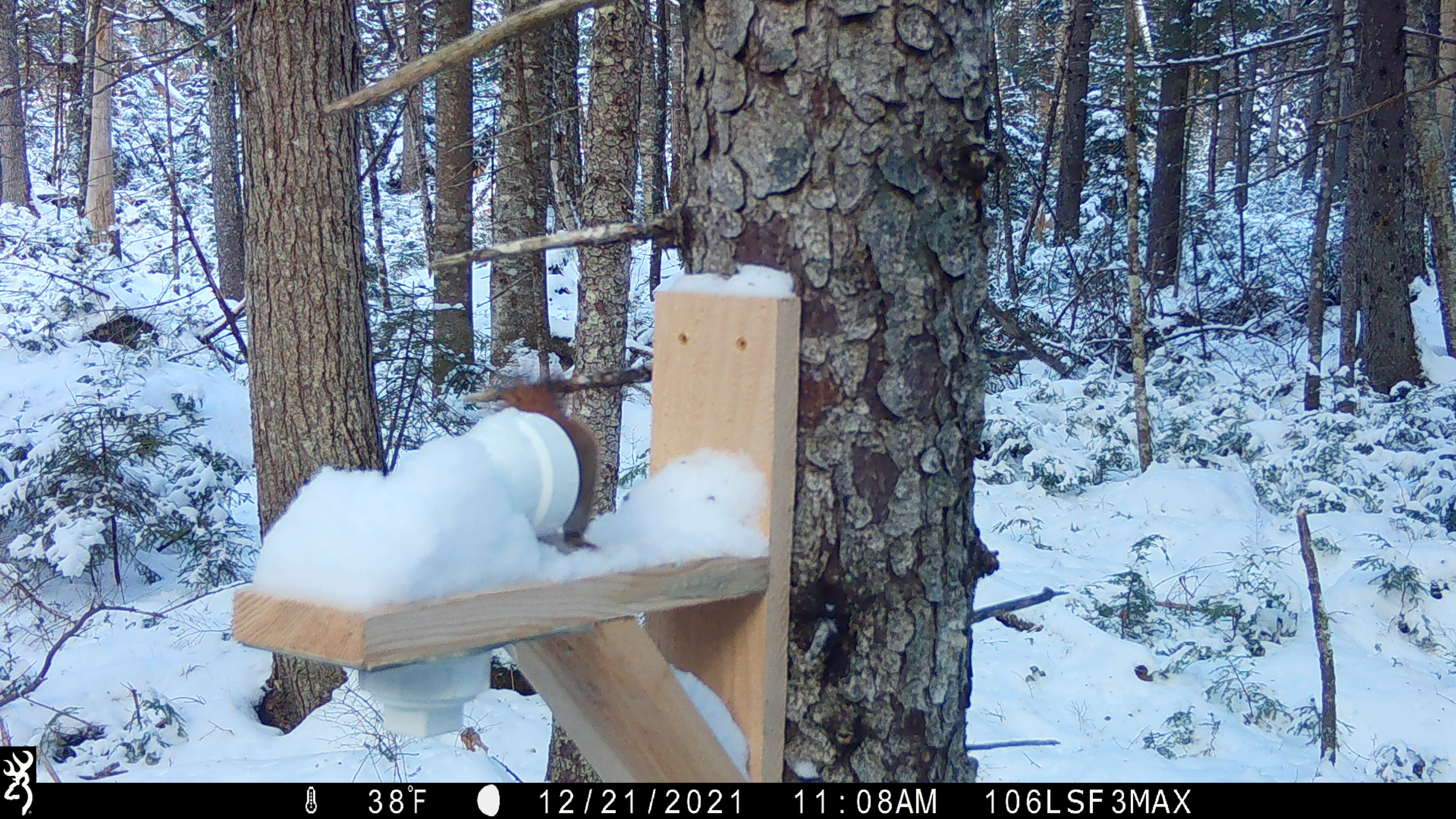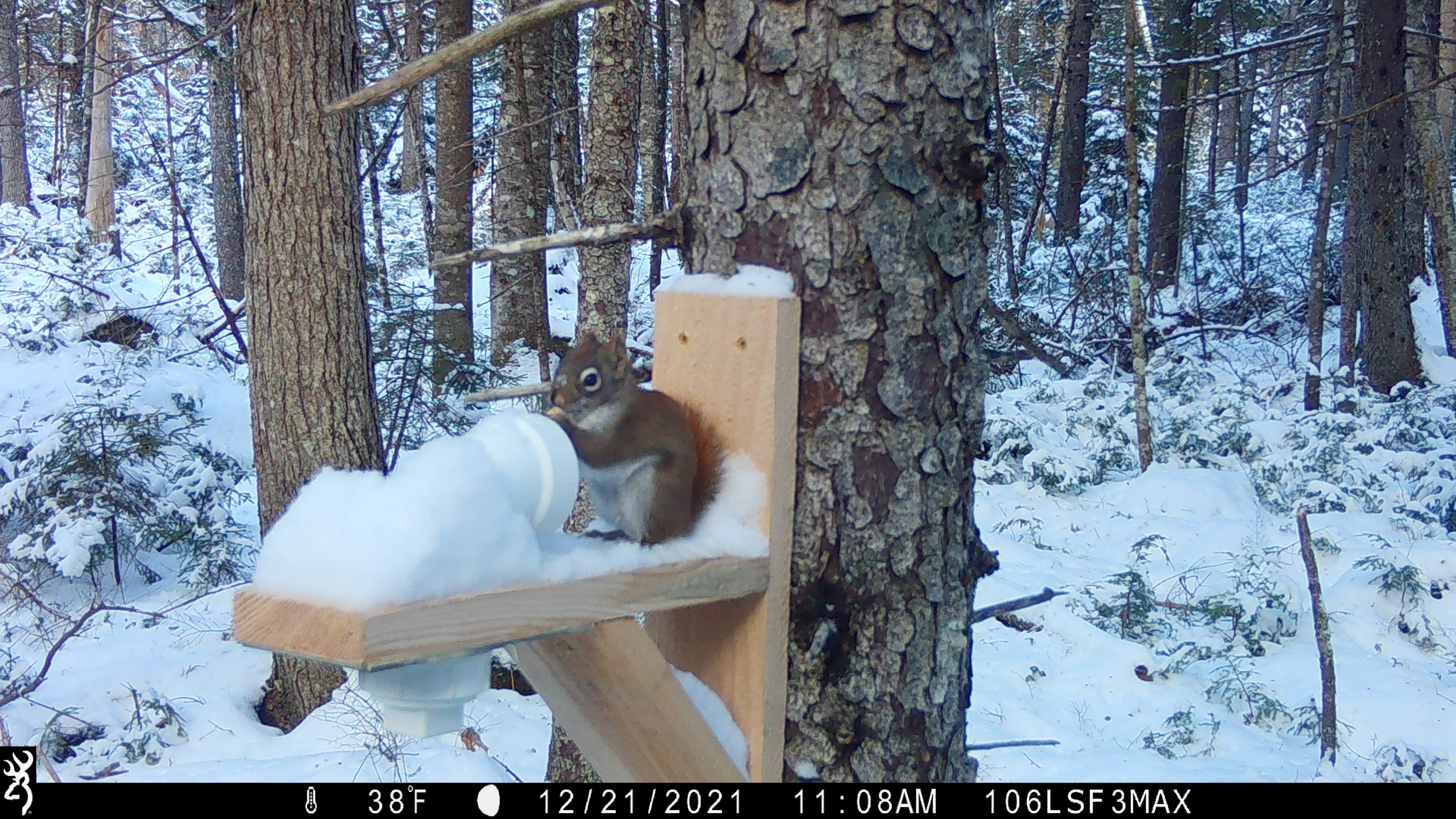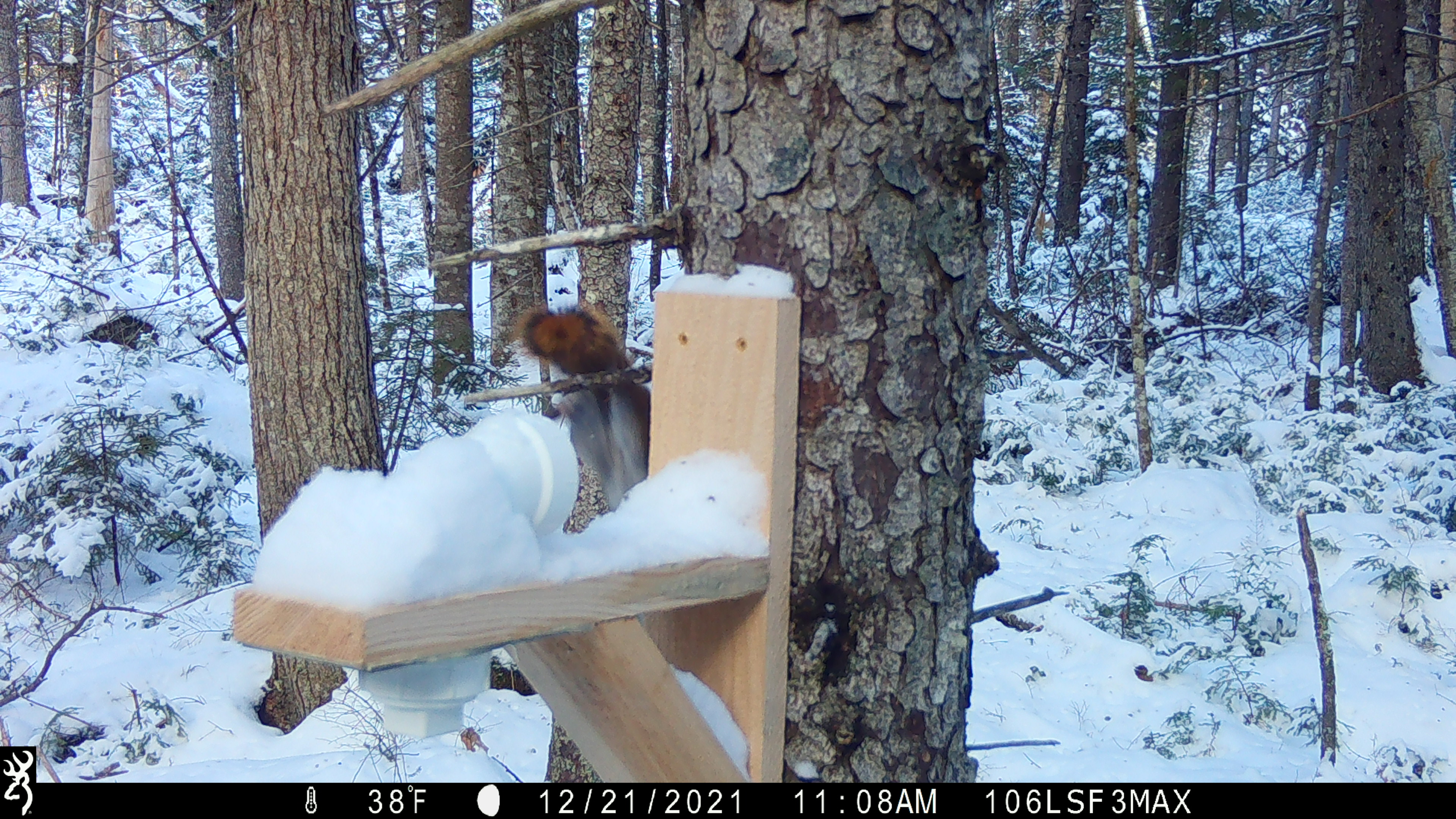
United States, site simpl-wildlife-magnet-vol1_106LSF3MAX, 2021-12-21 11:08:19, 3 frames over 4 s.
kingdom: Animalia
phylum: Chordata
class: Mammalia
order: Rodentia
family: Sciuridae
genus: Tamiasciurus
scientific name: Tamiasciurus hudsonicus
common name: red squirrel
Red squirrel (Tamiasciurus hudsonicus).